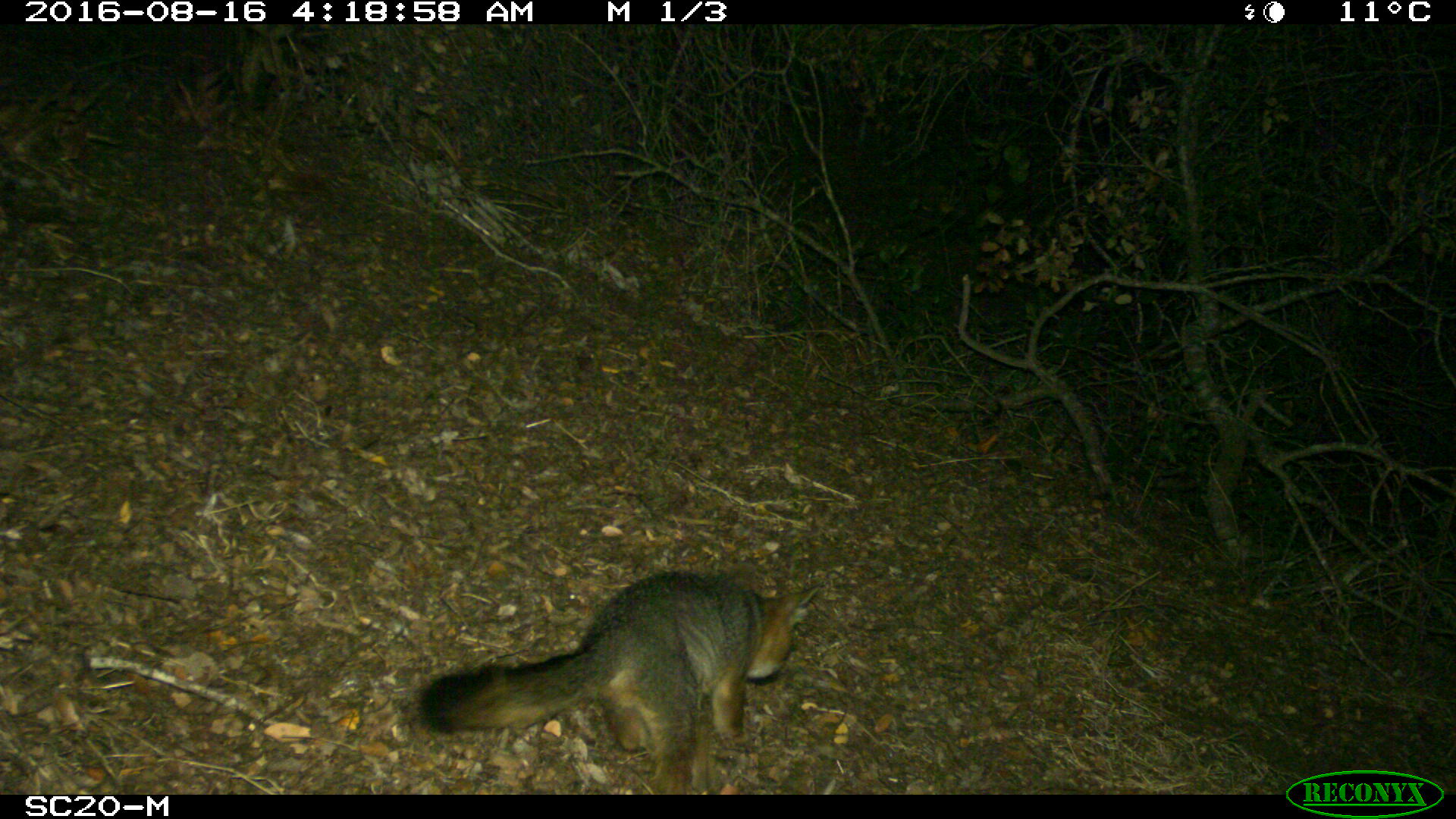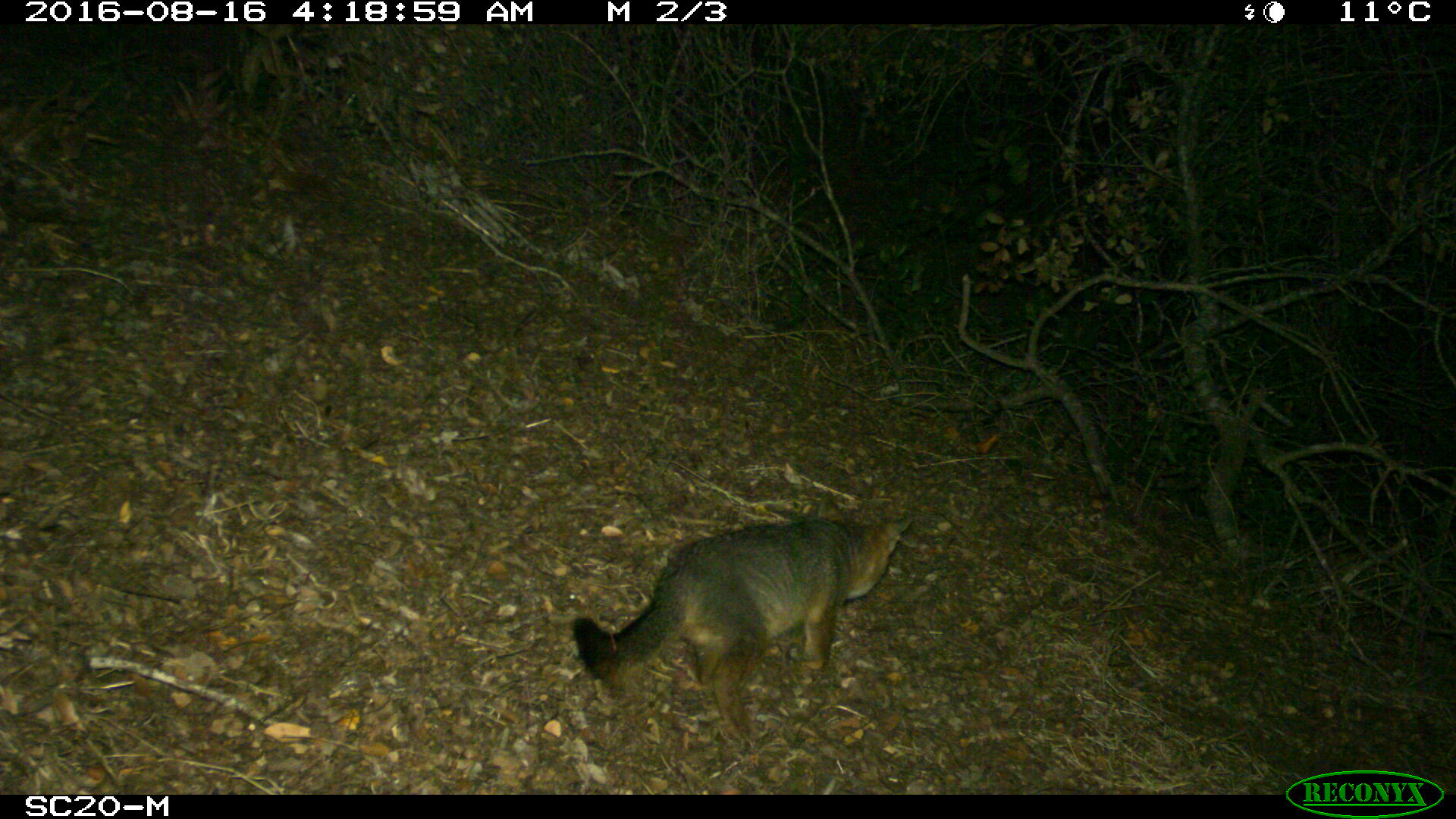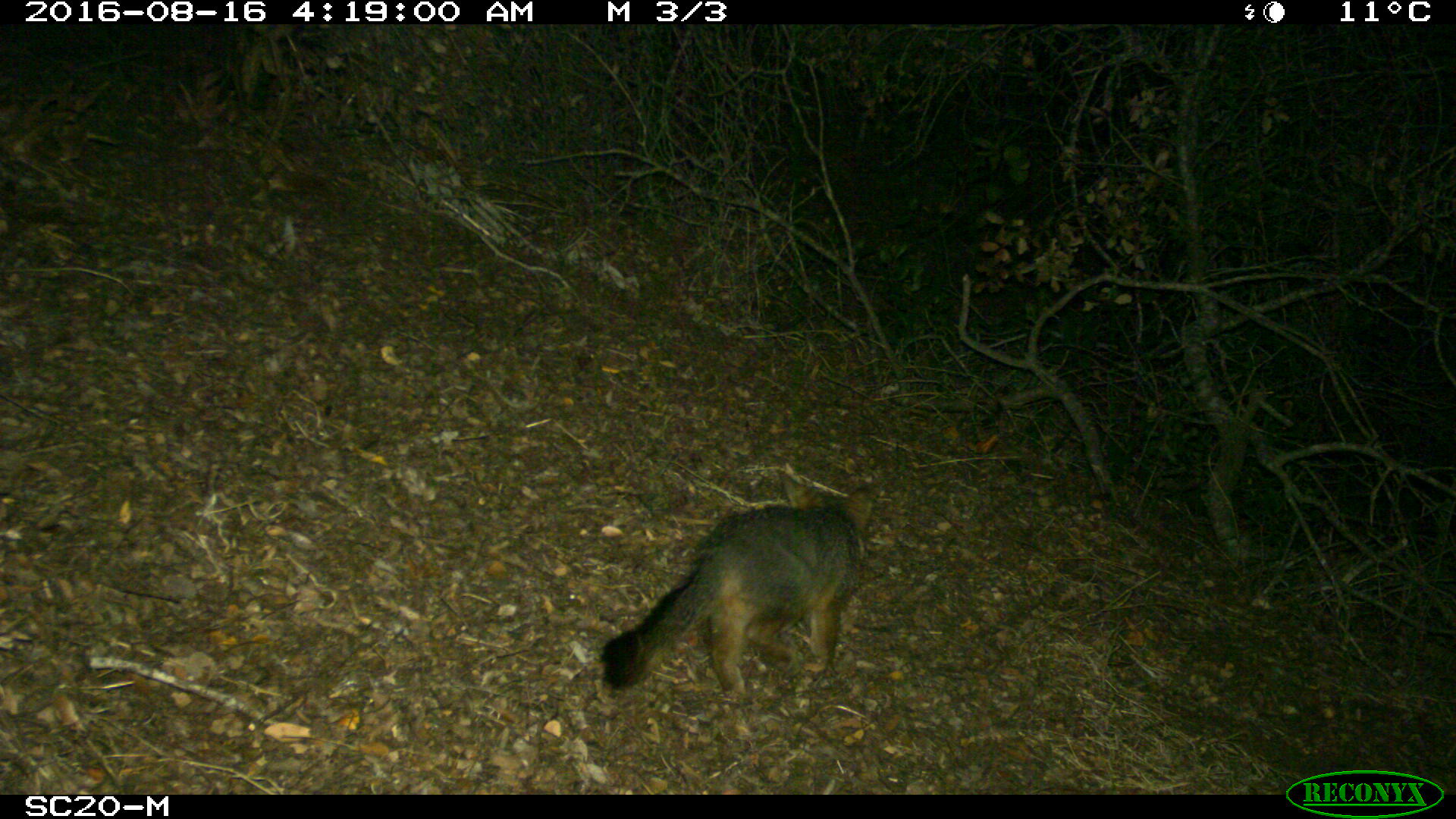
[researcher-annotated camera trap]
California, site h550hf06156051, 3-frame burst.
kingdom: Animalia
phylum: Chordata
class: Mammalia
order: Carnivora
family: Canidae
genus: Urocyon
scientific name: Urocyon littoralis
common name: island fox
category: fox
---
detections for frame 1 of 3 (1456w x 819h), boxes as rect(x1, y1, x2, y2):
fox: rect(421, 571, 818, 794)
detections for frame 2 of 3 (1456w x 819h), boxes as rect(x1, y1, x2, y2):
fox: rect(572, 515, 912, 742)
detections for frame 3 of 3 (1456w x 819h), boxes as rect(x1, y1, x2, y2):
fox: rect(599, 469, 874, 698)